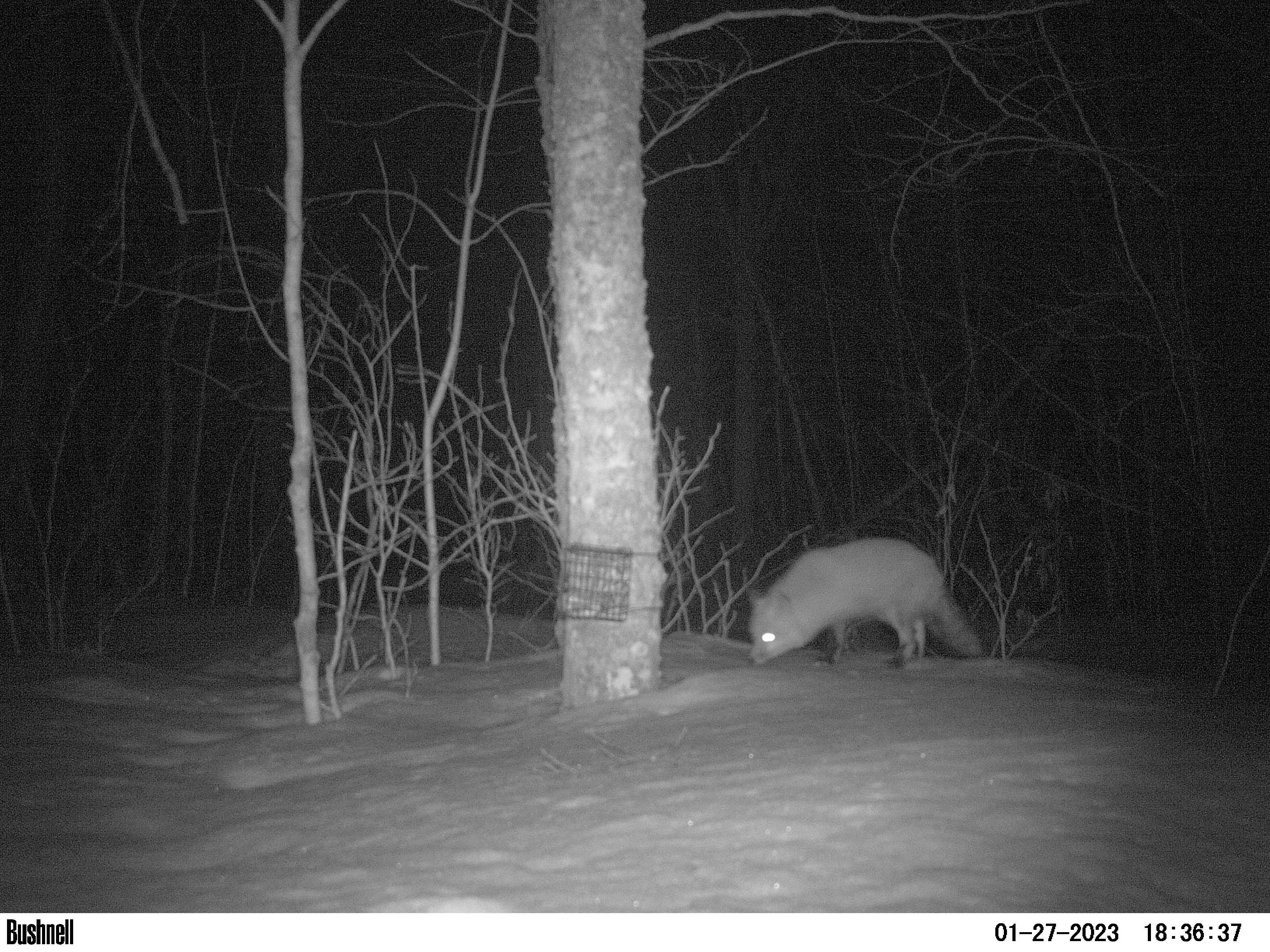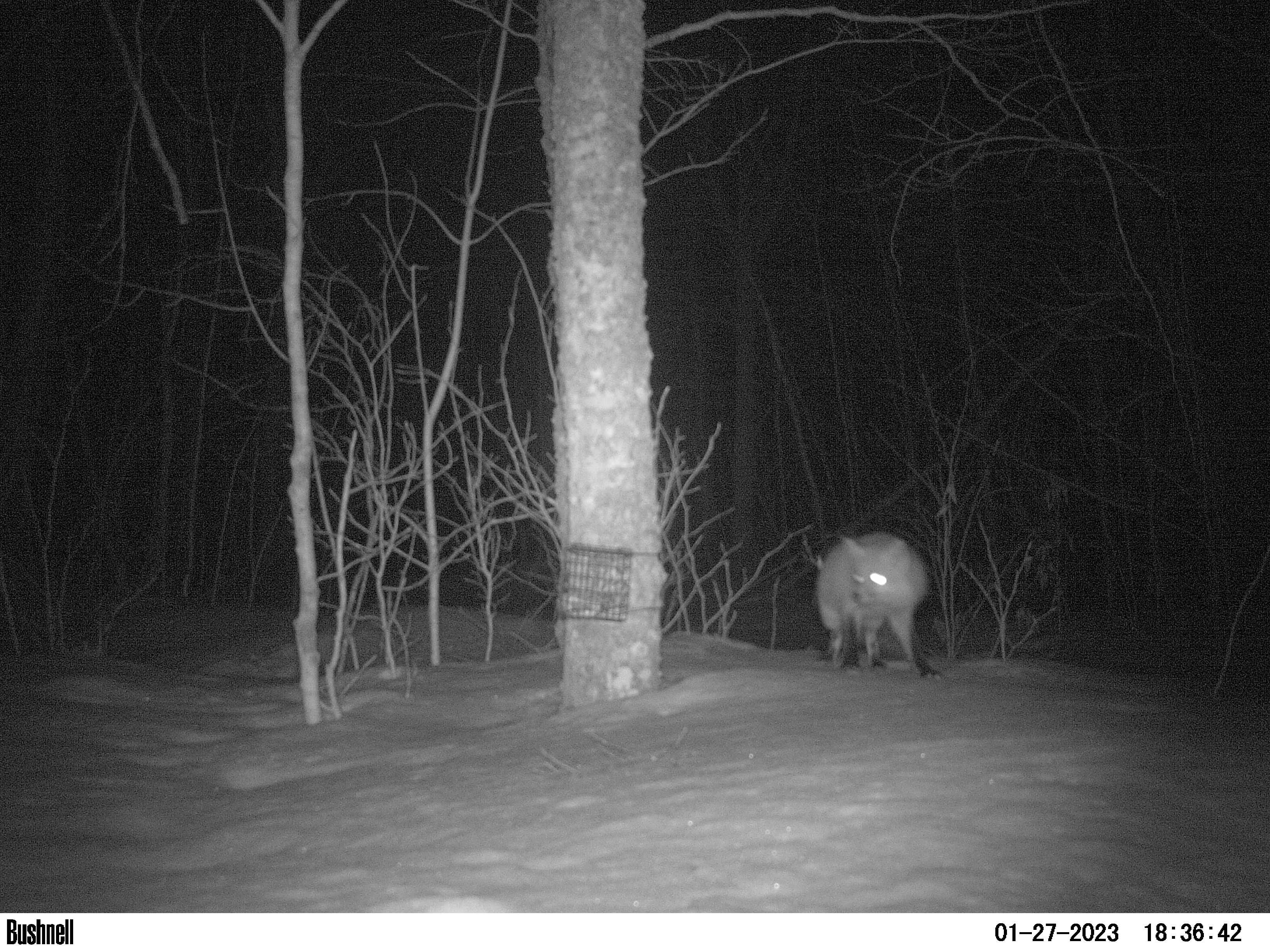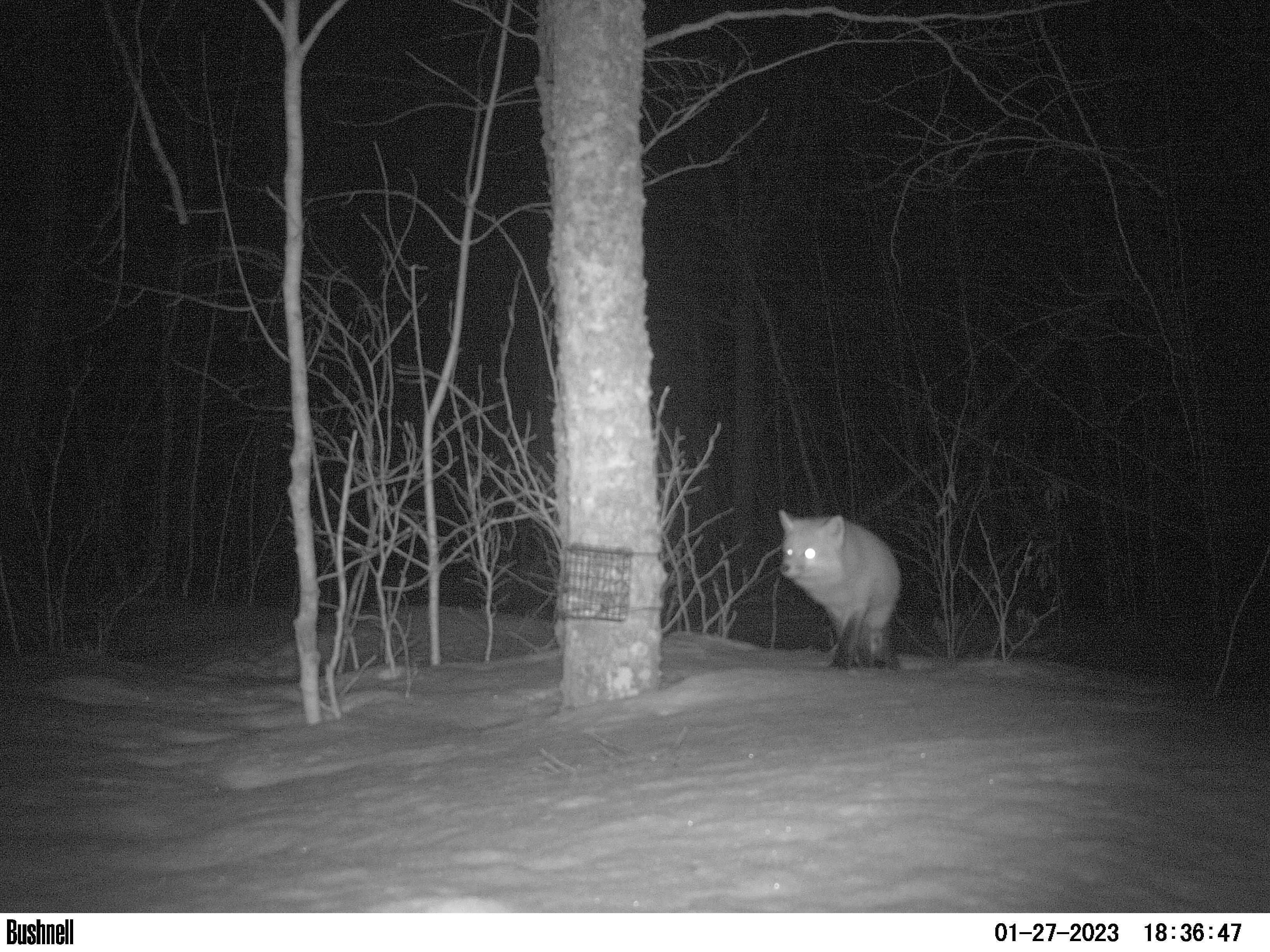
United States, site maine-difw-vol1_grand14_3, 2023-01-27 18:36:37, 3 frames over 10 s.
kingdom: Animalia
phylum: Chordata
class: Mammalia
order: Carnivora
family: Canidae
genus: Vulpes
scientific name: Vulpes vulpes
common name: red fox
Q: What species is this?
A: Red fox (Vulpes vulpes).